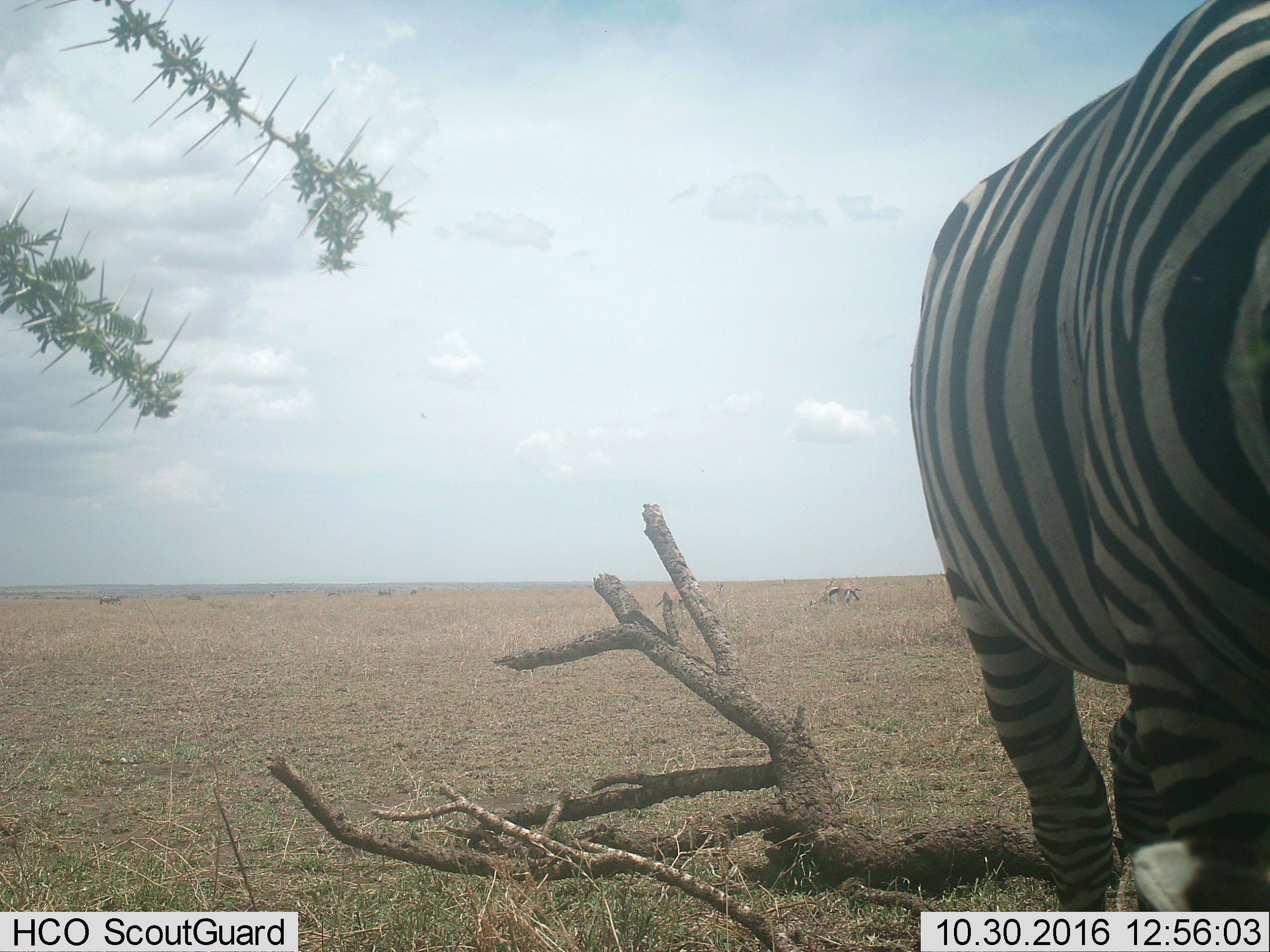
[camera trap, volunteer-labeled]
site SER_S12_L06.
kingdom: Animalia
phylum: Chordata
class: Mammalia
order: Artiodactyla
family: Bovidae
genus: Eudorcas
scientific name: Eudorcas thomsonii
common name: thomson's gazelle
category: gazellethomsons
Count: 2.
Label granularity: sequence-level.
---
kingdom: Animalia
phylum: Chordata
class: Mammalia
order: Perissodactyla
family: Equidae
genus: Equus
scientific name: Equus quagga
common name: plains zebra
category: zebraplains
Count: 7.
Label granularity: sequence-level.